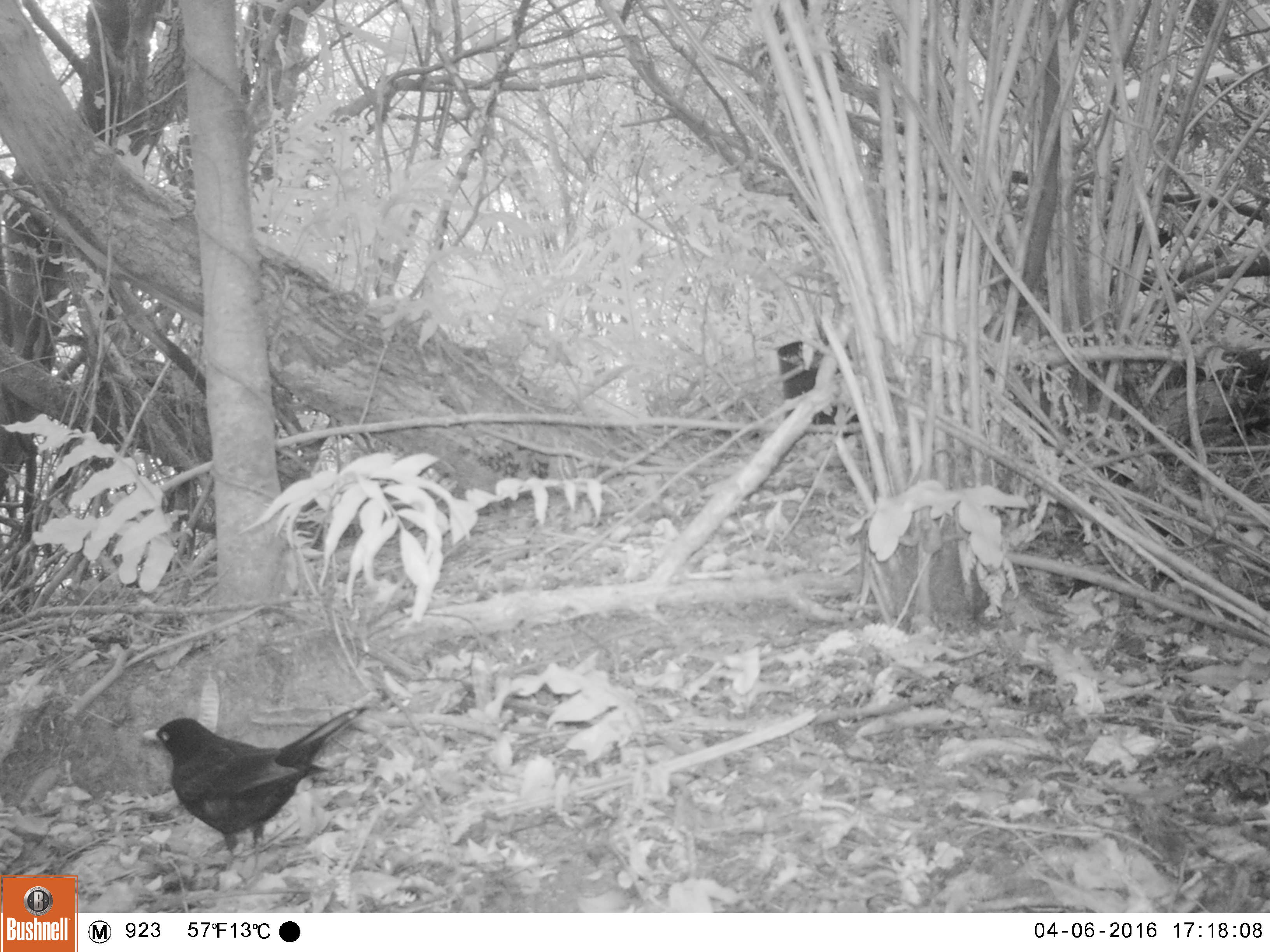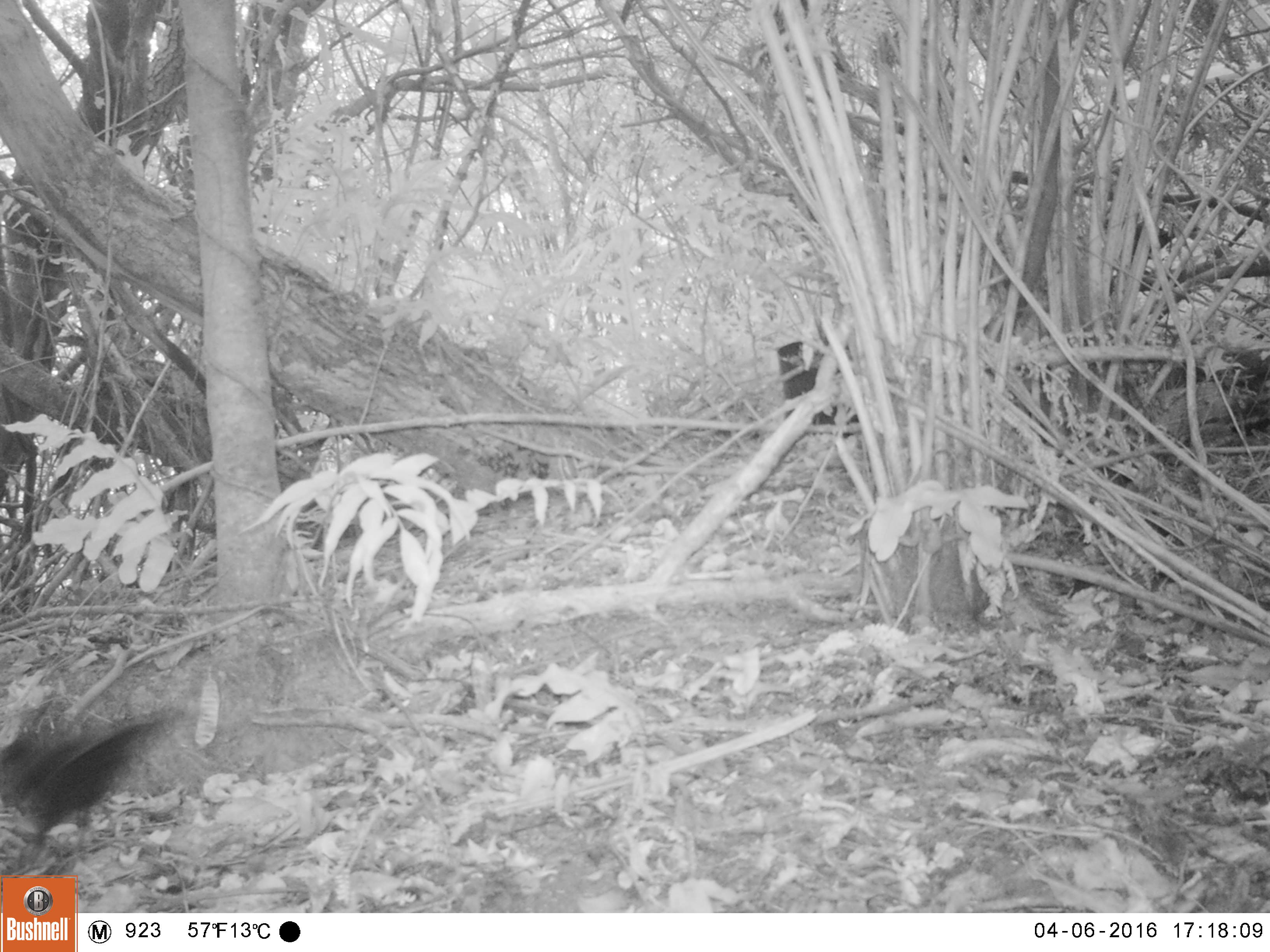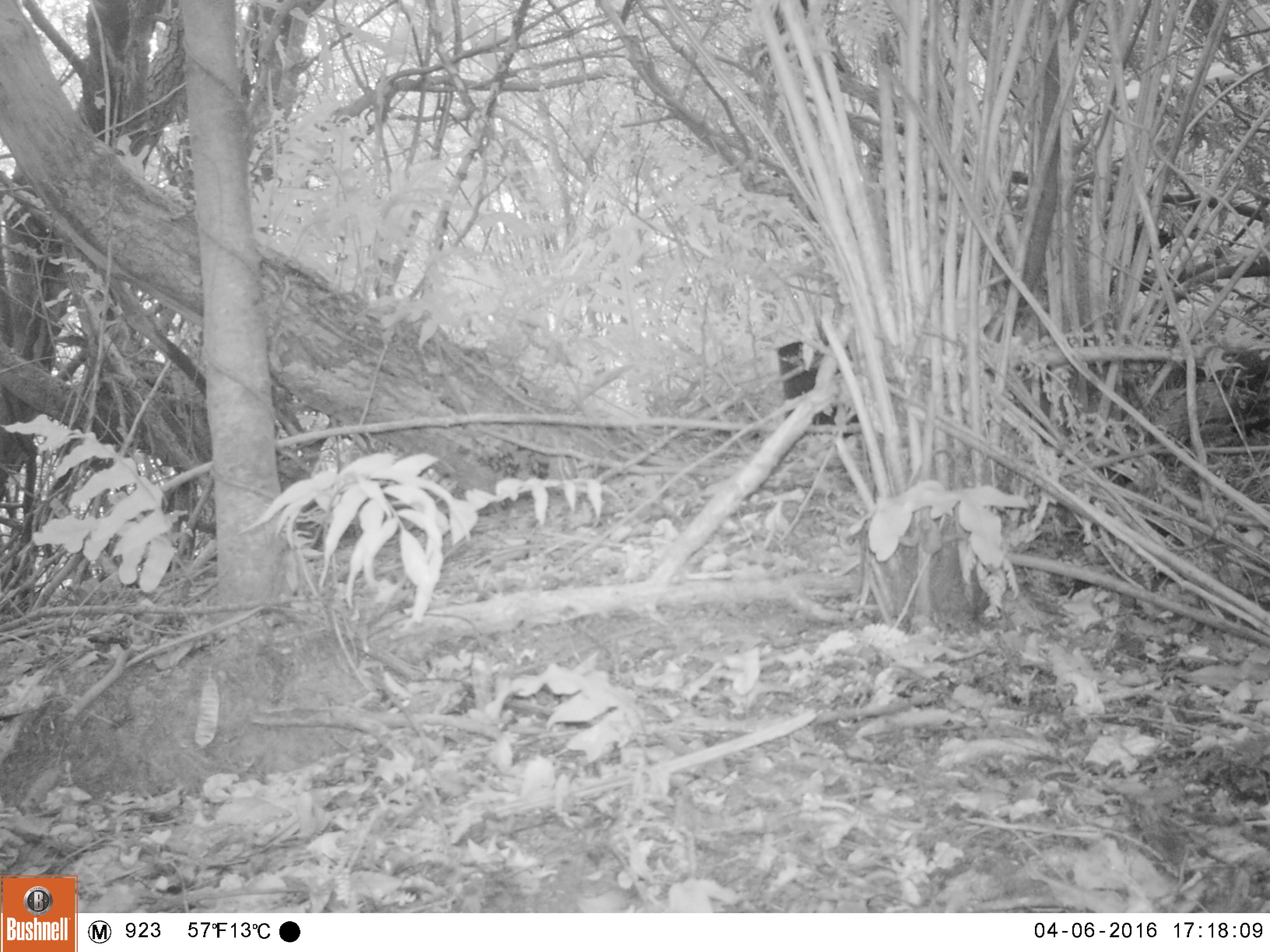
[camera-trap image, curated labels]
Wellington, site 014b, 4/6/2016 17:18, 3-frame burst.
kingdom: Animalia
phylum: Chordata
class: Aves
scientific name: Aves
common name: bird